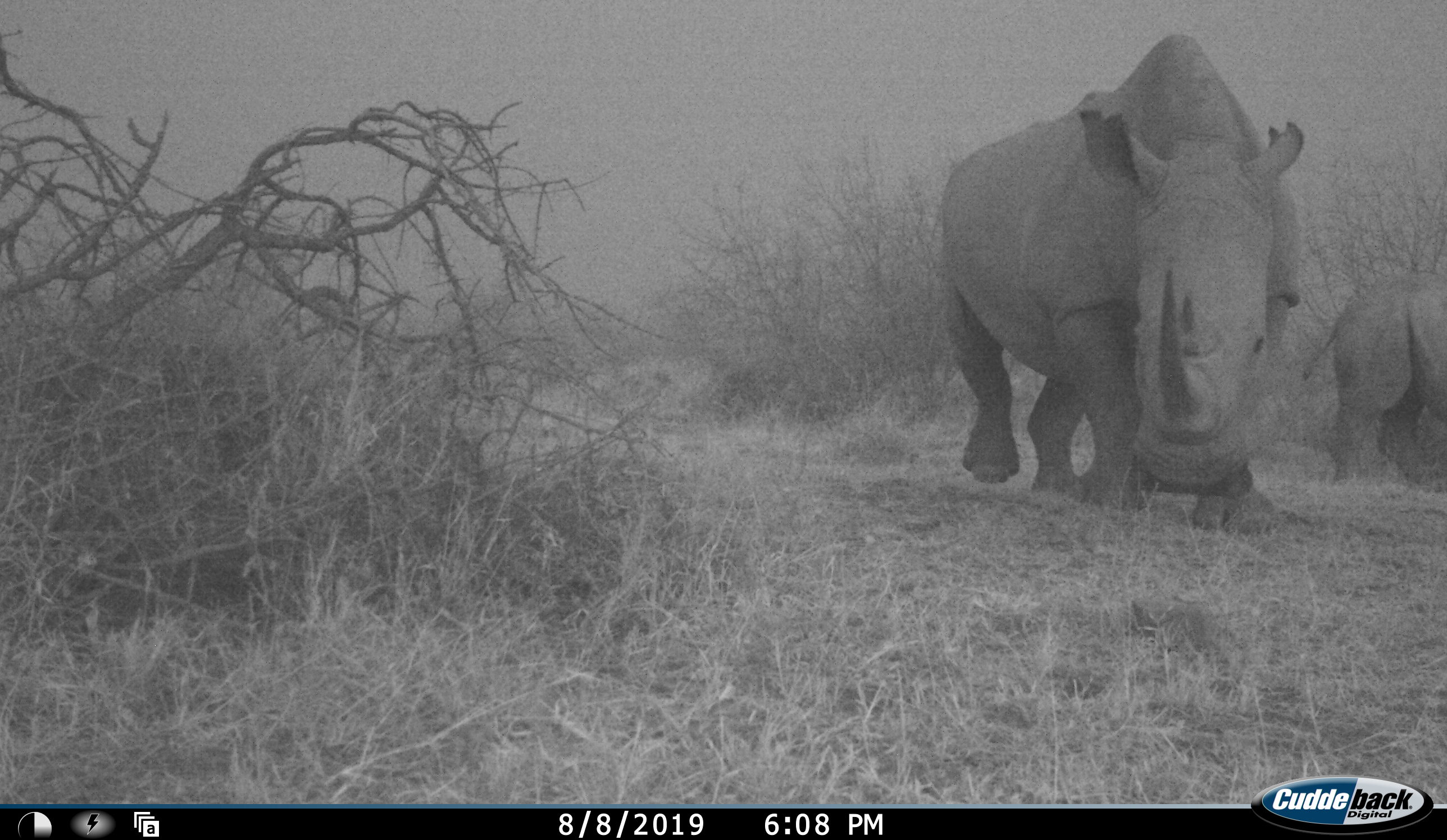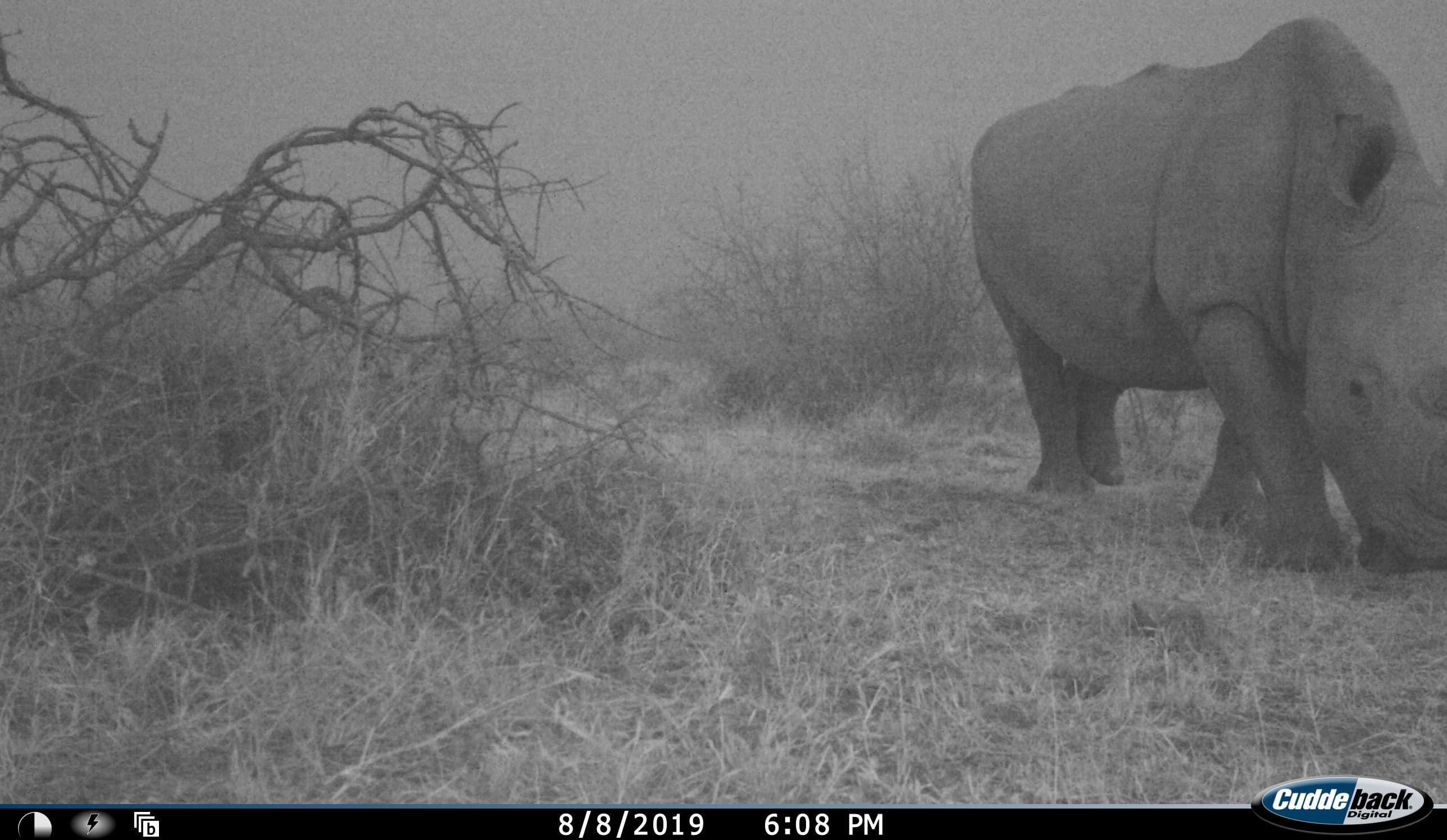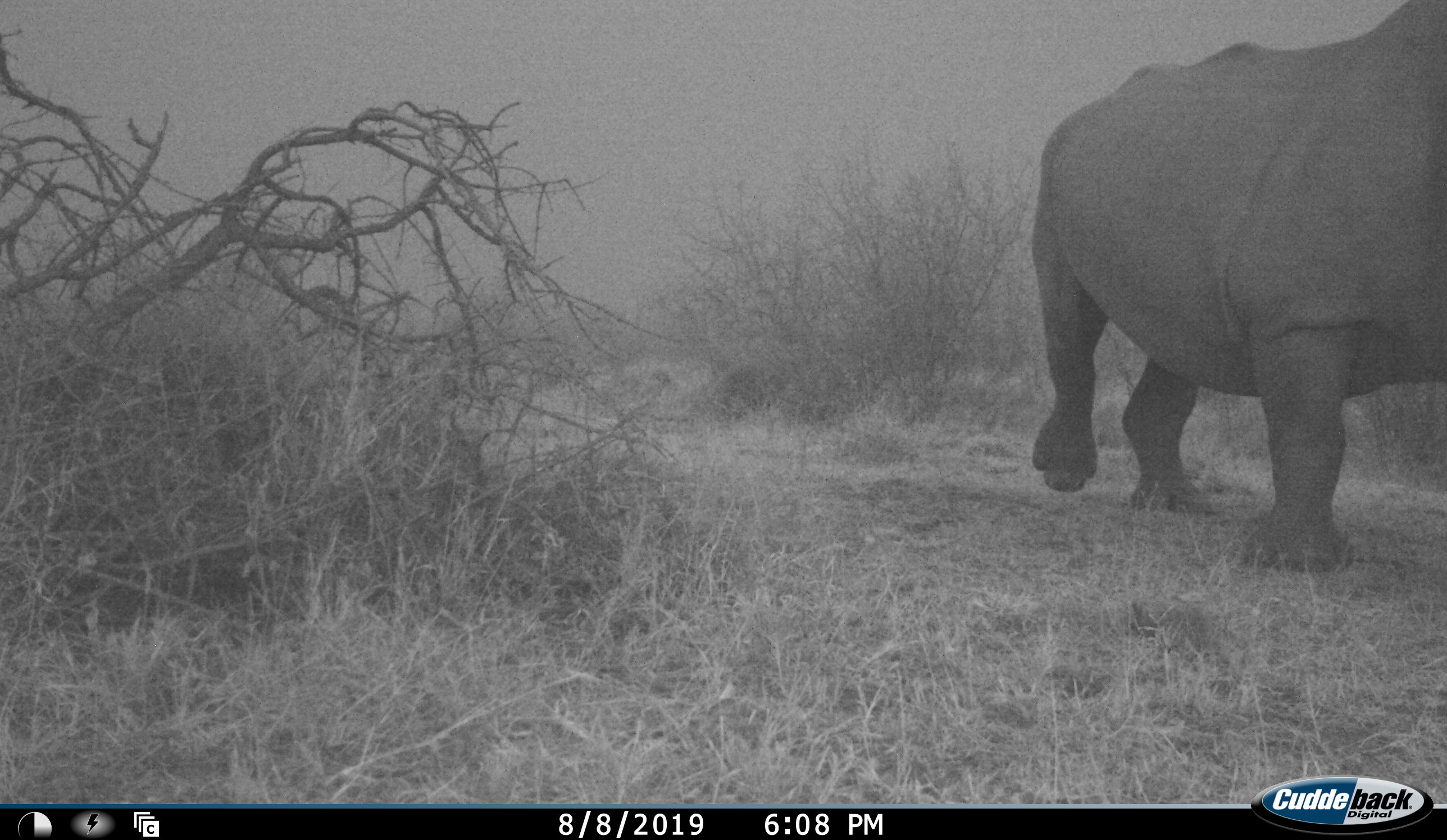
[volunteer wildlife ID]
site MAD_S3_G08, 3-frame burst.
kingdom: Animalia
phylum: Chordata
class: Mammalia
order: Perissodactyla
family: Rhinocerotidae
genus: Ceratotherium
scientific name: Ceratotherium simum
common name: white rhinoceros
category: rhinoceroswhite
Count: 2.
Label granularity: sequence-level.